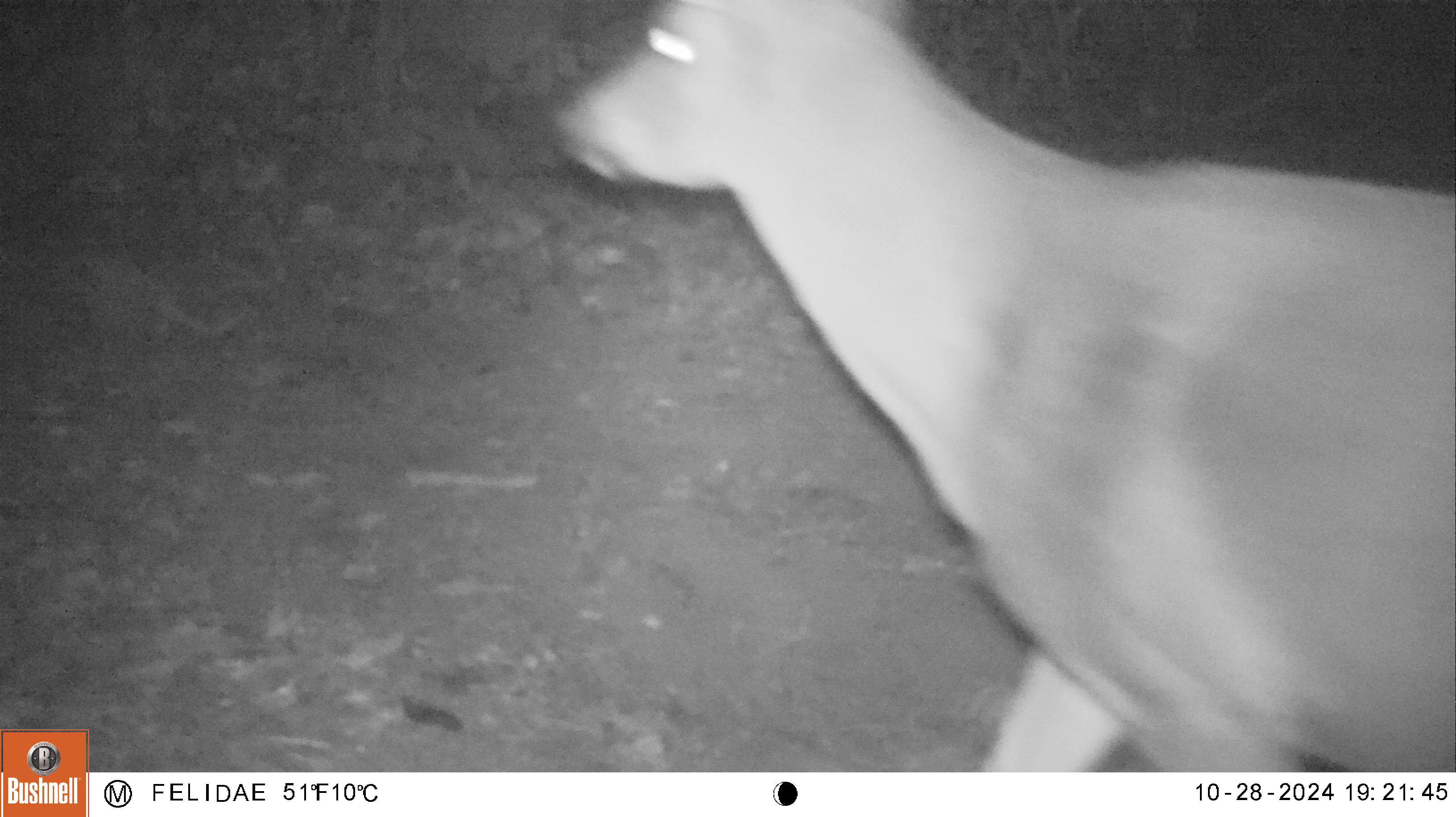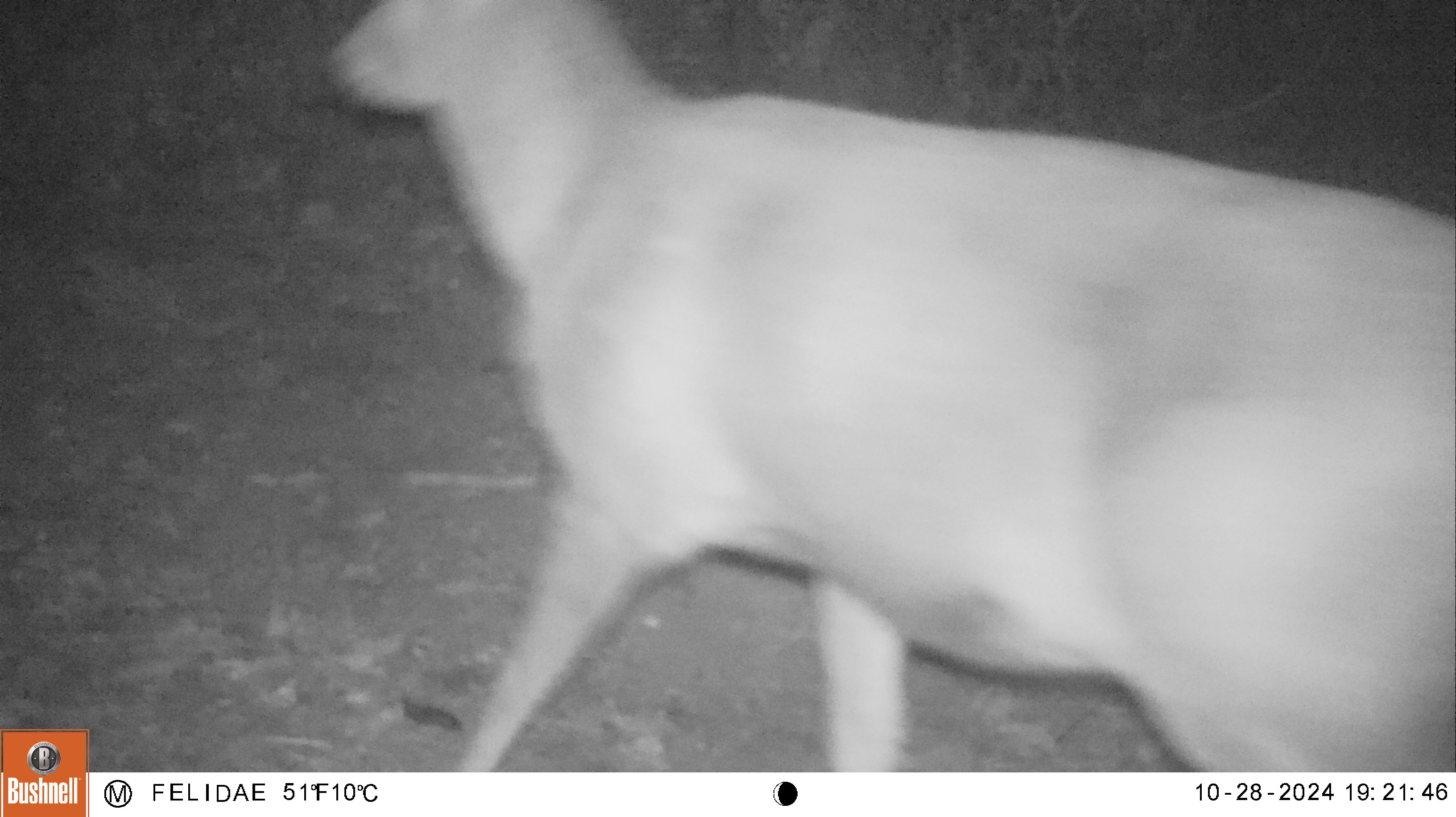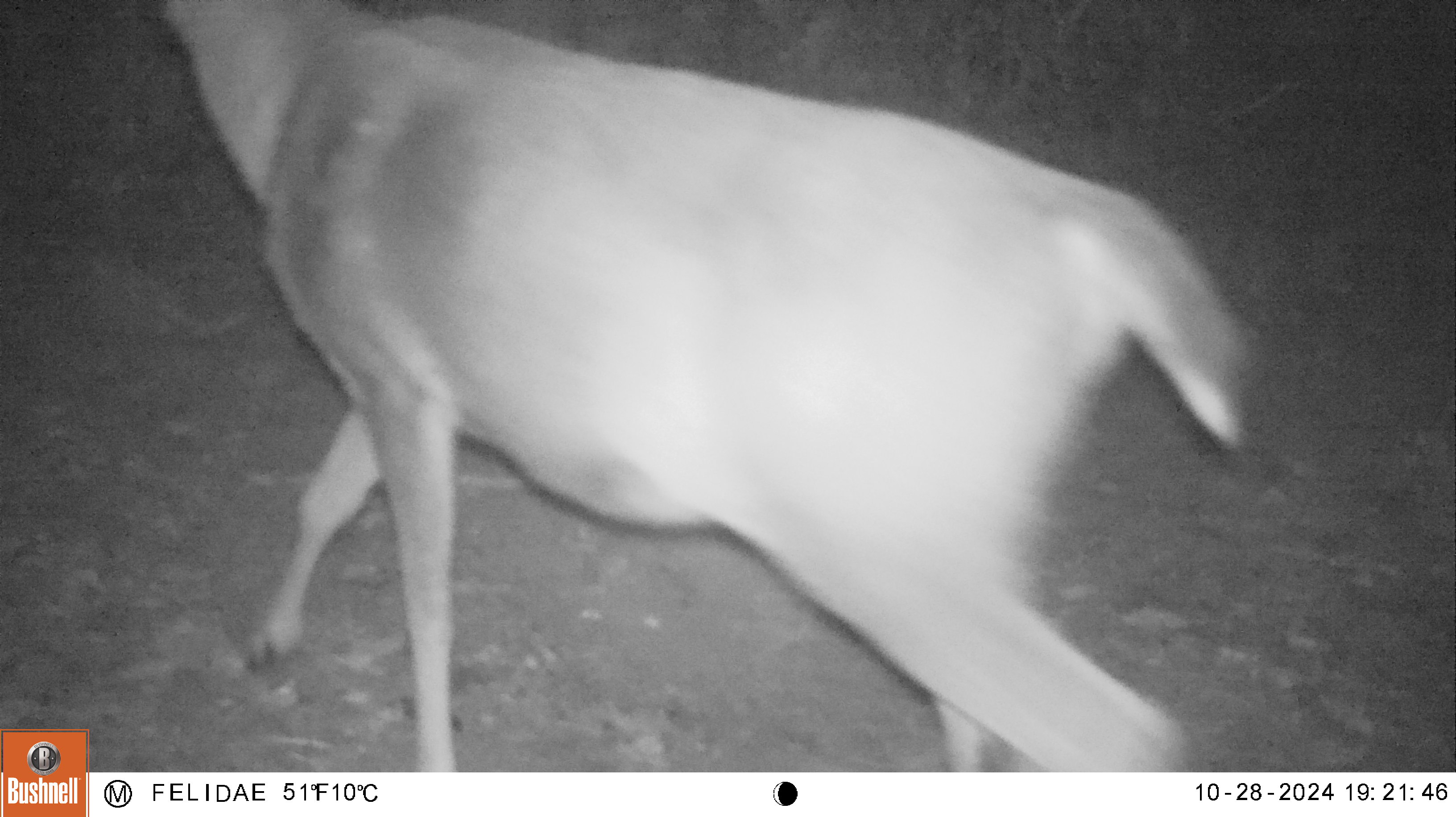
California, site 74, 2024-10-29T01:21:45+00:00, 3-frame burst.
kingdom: Animalia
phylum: Chordata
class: Mammalia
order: Artiodactyla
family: Cervidae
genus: Odocoileus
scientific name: Odocoileus hemionus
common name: mule deer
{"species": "mule deer (Odocoileus hemionus)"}